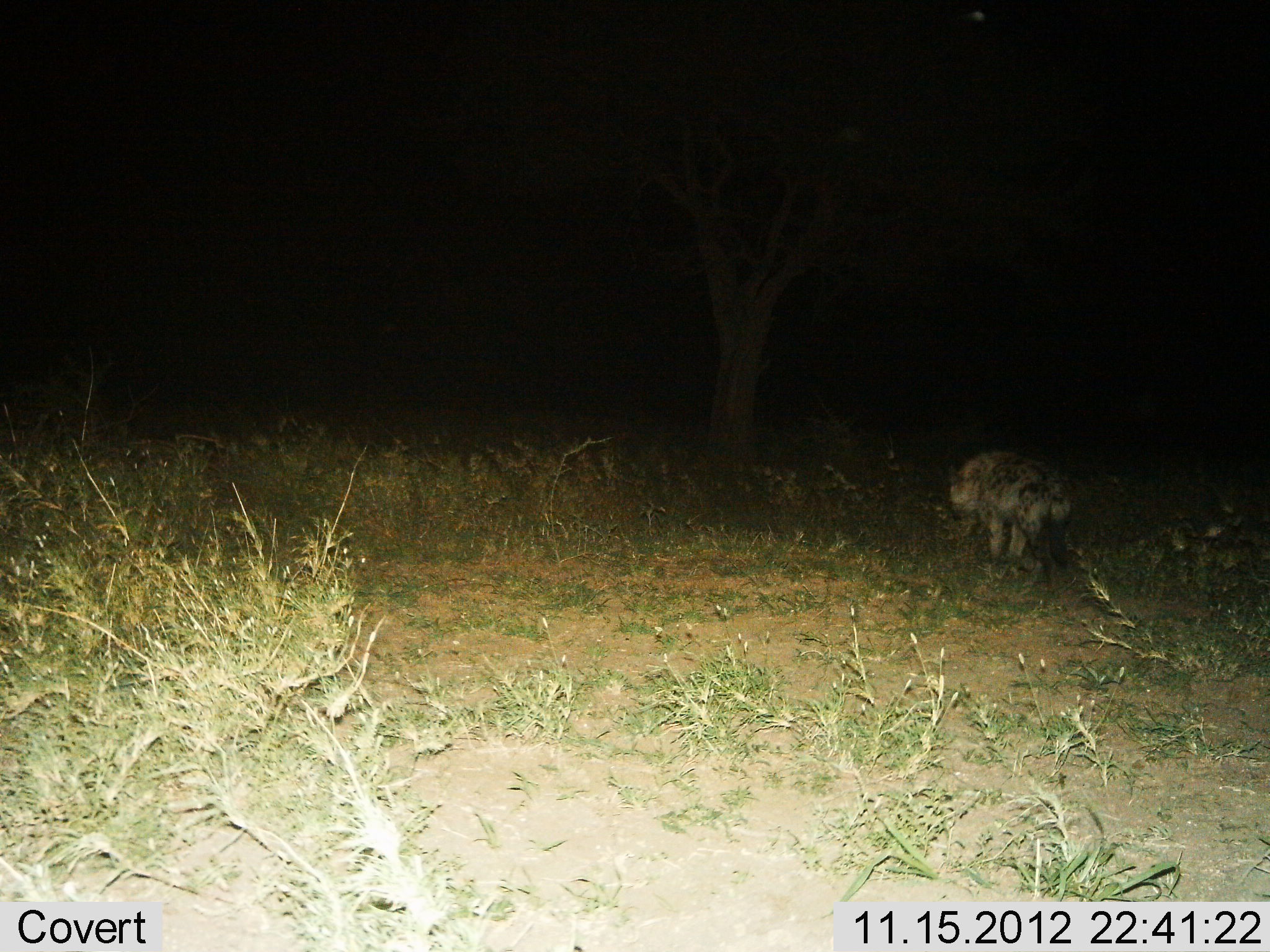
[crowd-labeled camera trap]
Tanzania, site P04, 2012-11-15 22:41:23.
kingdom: Animalia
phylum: Chordata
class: Mammalia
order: Carnivora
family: Hyaenidae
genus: Crocuta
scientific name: Crocuta crocuta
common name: spotted hyena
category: hyenaspotted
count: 1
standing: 40%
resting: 0%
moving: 60%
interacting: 0%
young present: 0%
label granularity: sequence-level